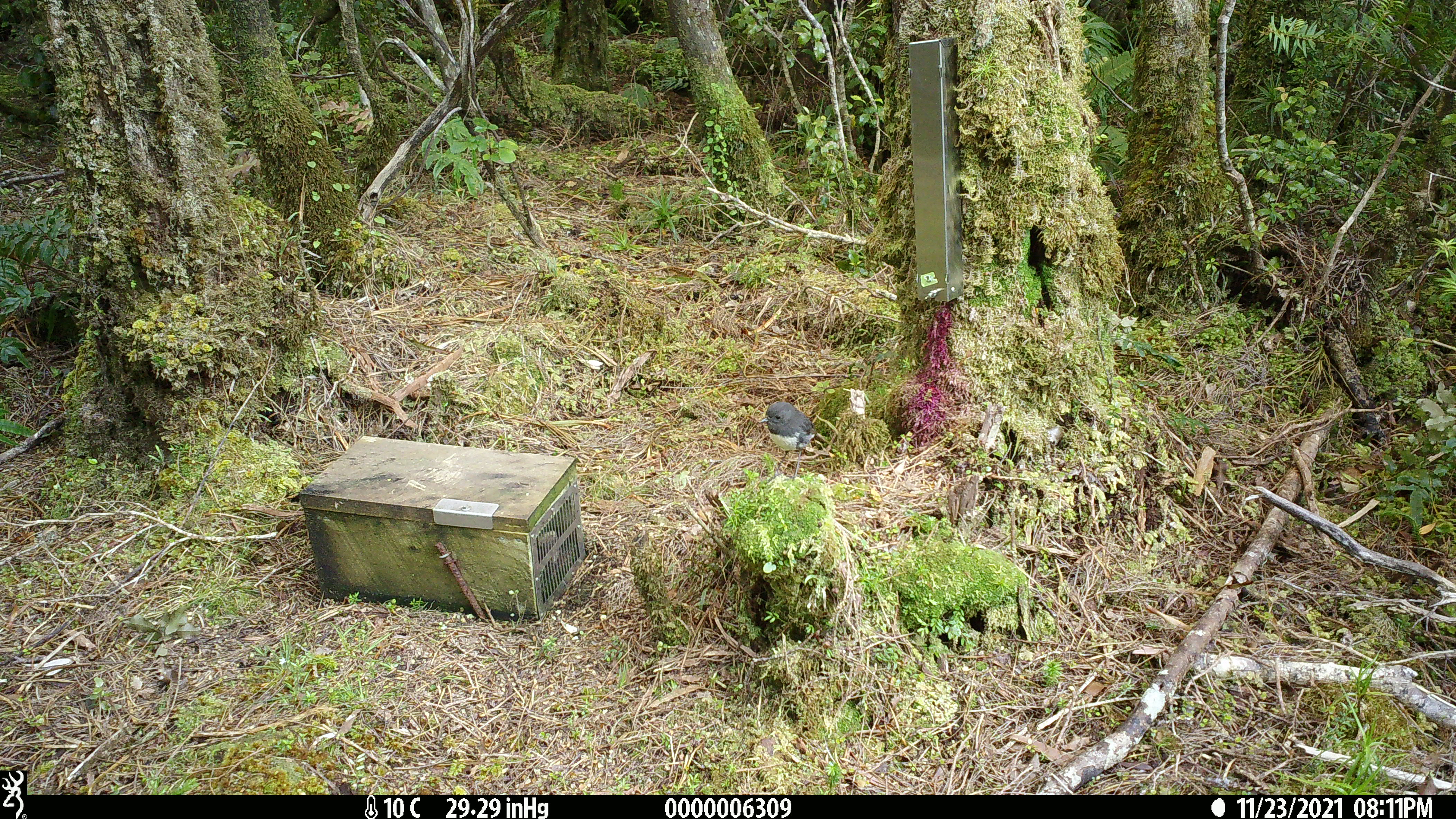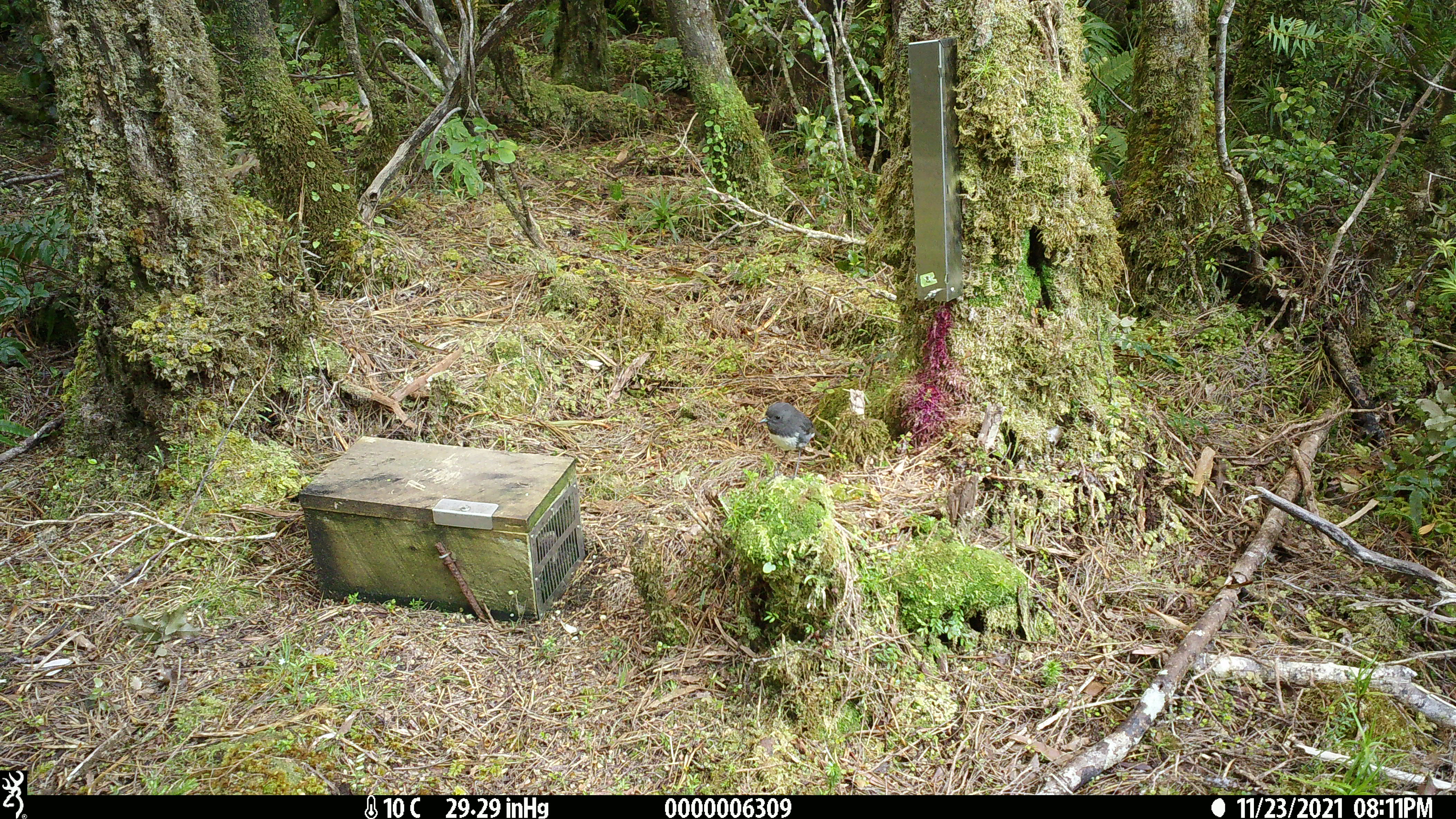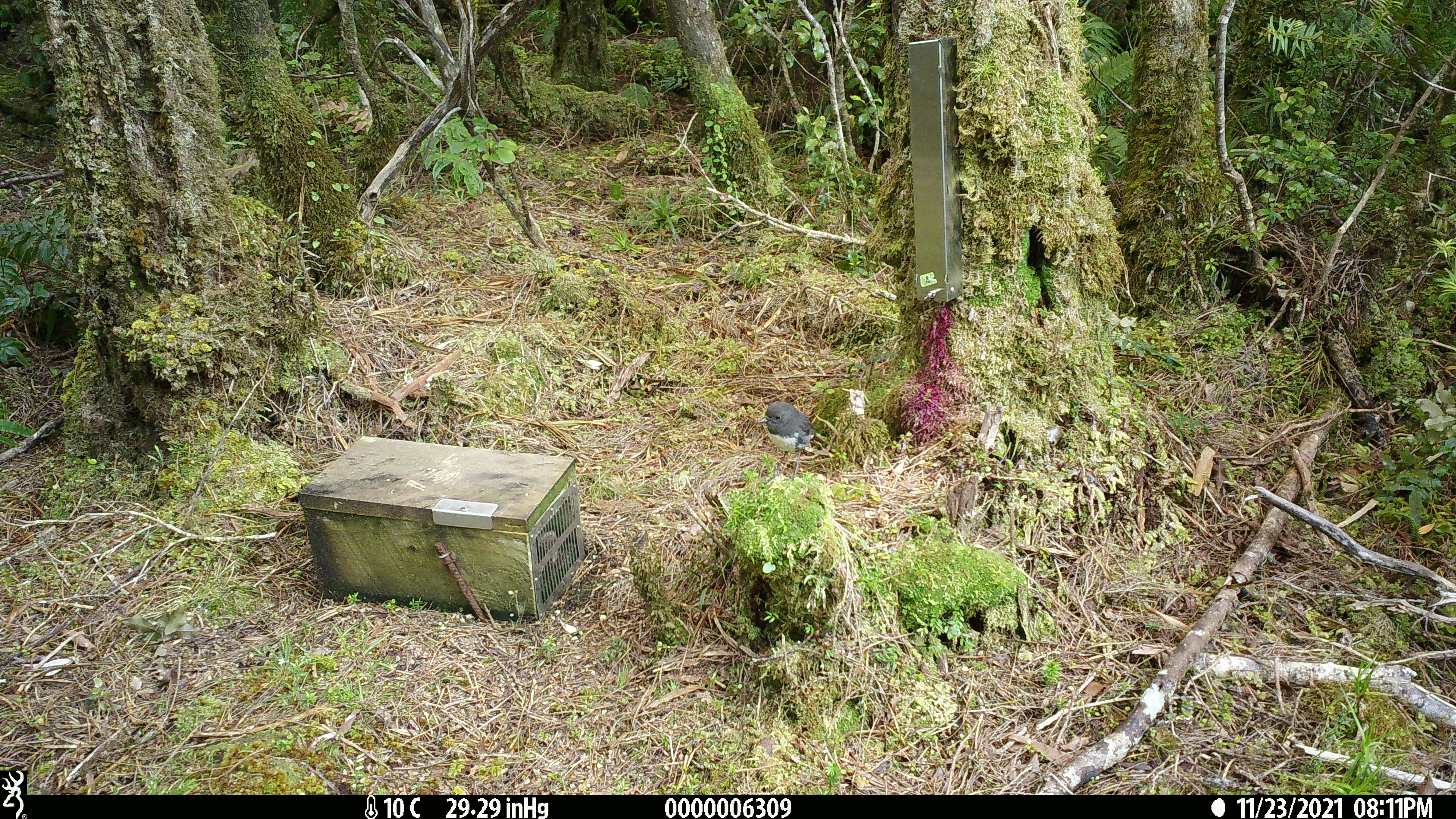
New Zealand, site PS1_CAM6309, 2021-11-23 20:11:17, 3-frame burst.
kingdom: Animalia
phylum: Chordata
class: Aves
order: Passeriformes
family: Petroicidae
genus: Petroica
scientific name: Petroica australis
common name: new zealand robin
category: robin